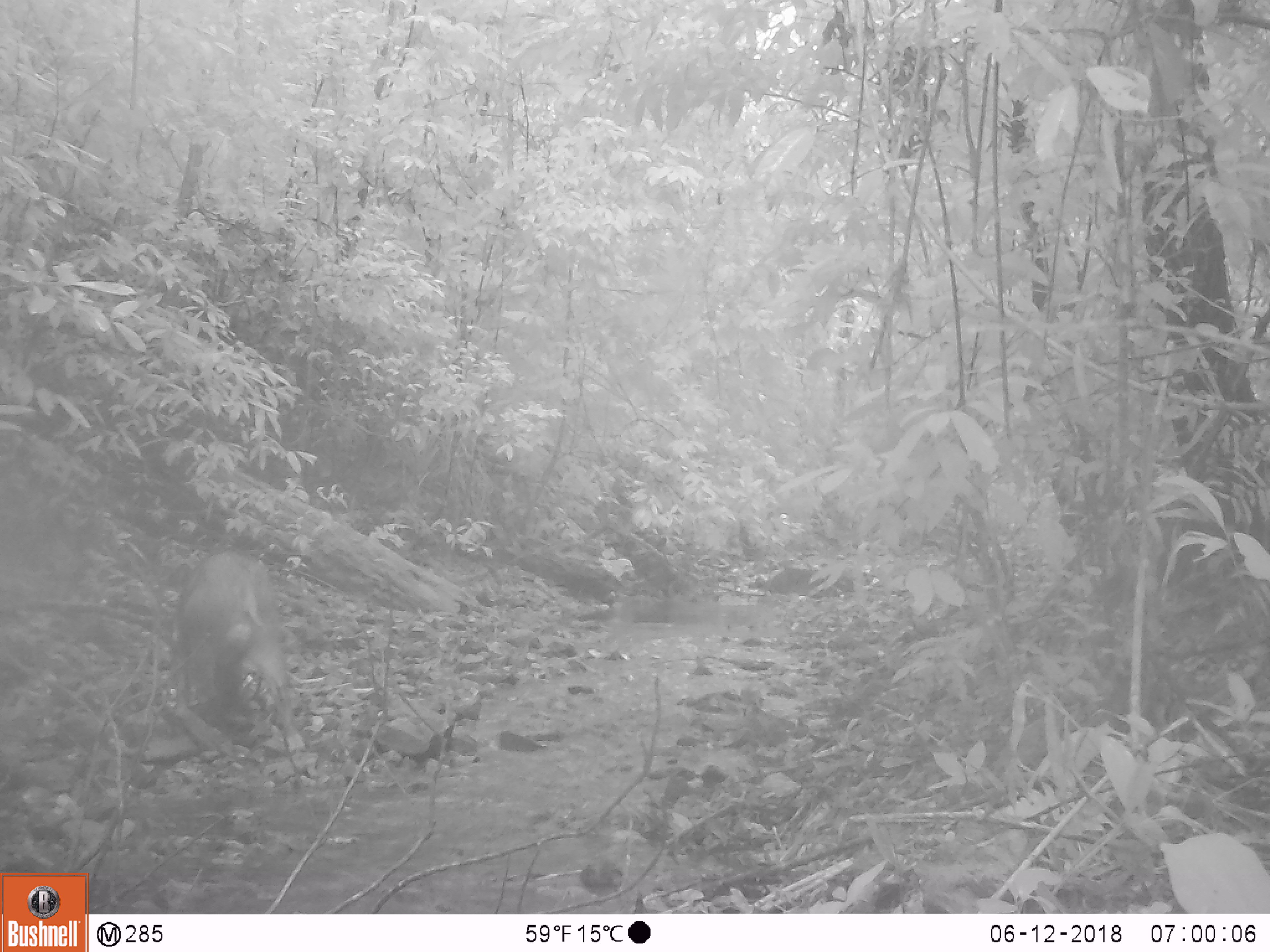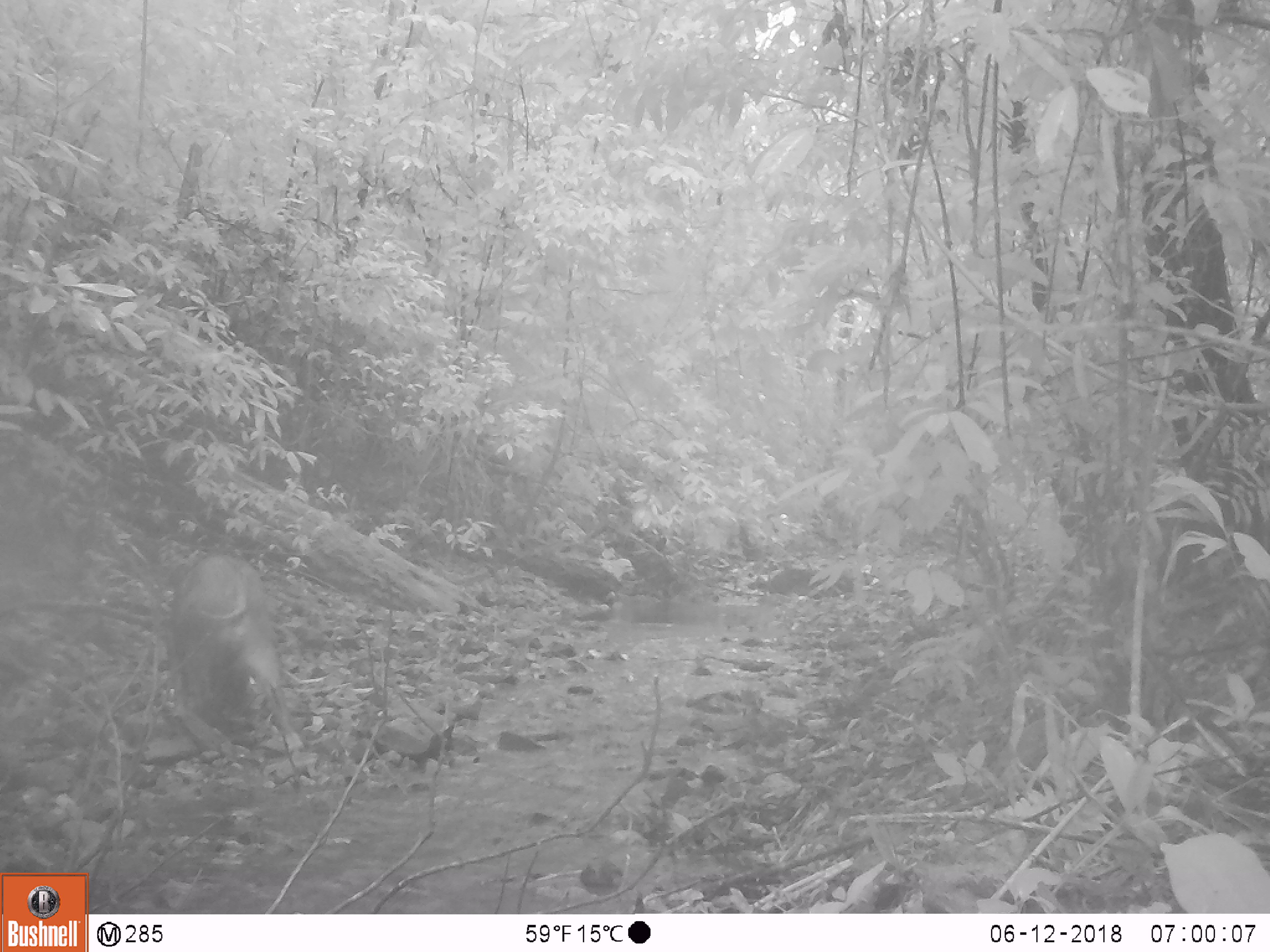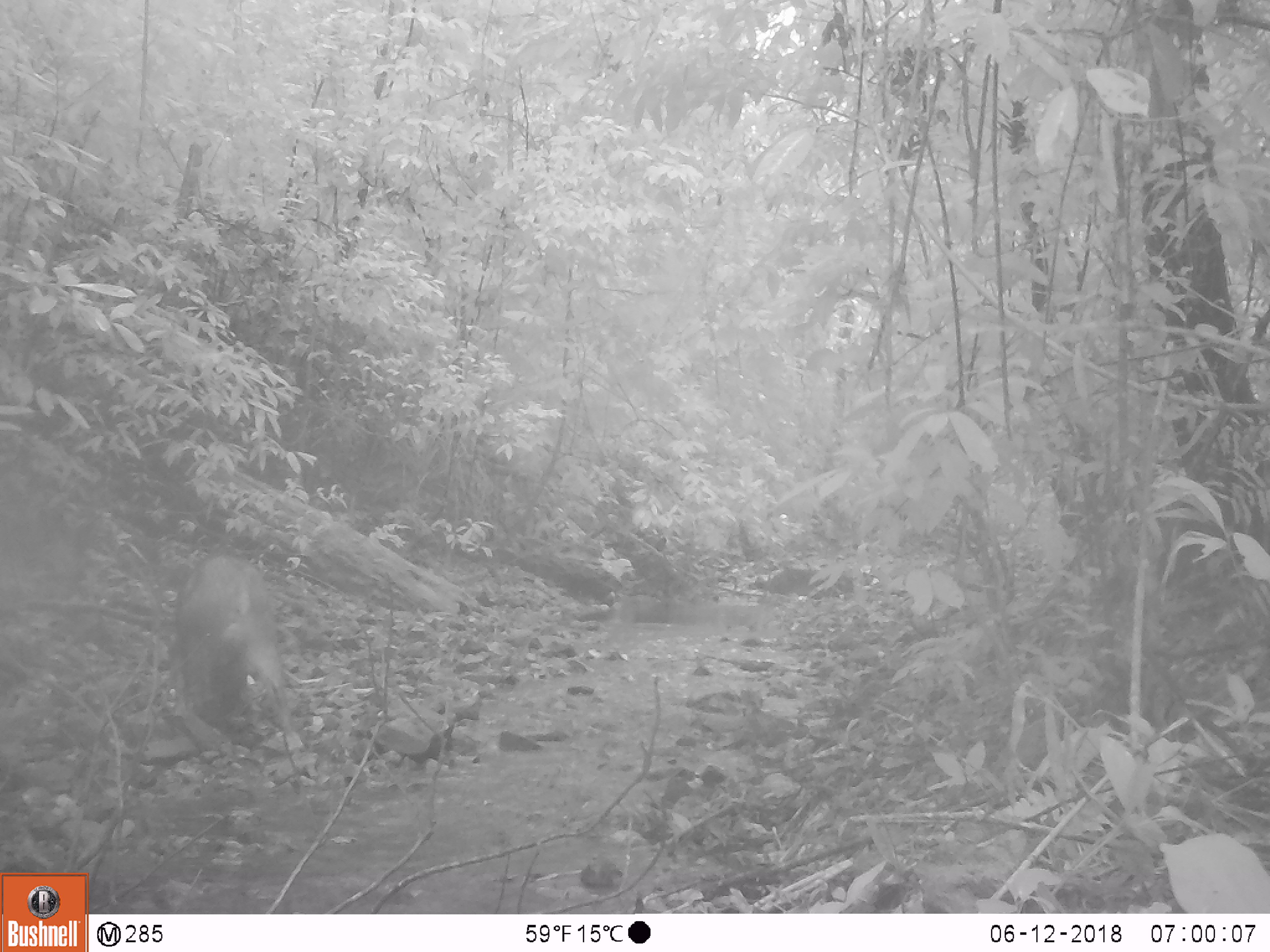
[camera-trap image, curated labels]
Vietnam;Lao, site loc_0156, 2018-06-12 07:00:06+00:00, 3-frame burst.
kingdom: Animalia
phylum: Chordata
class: Mammalia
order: Artiodactyla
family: Suidae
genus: Sus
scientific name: Sus scrofa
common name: eurasian wild pig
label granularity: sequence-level